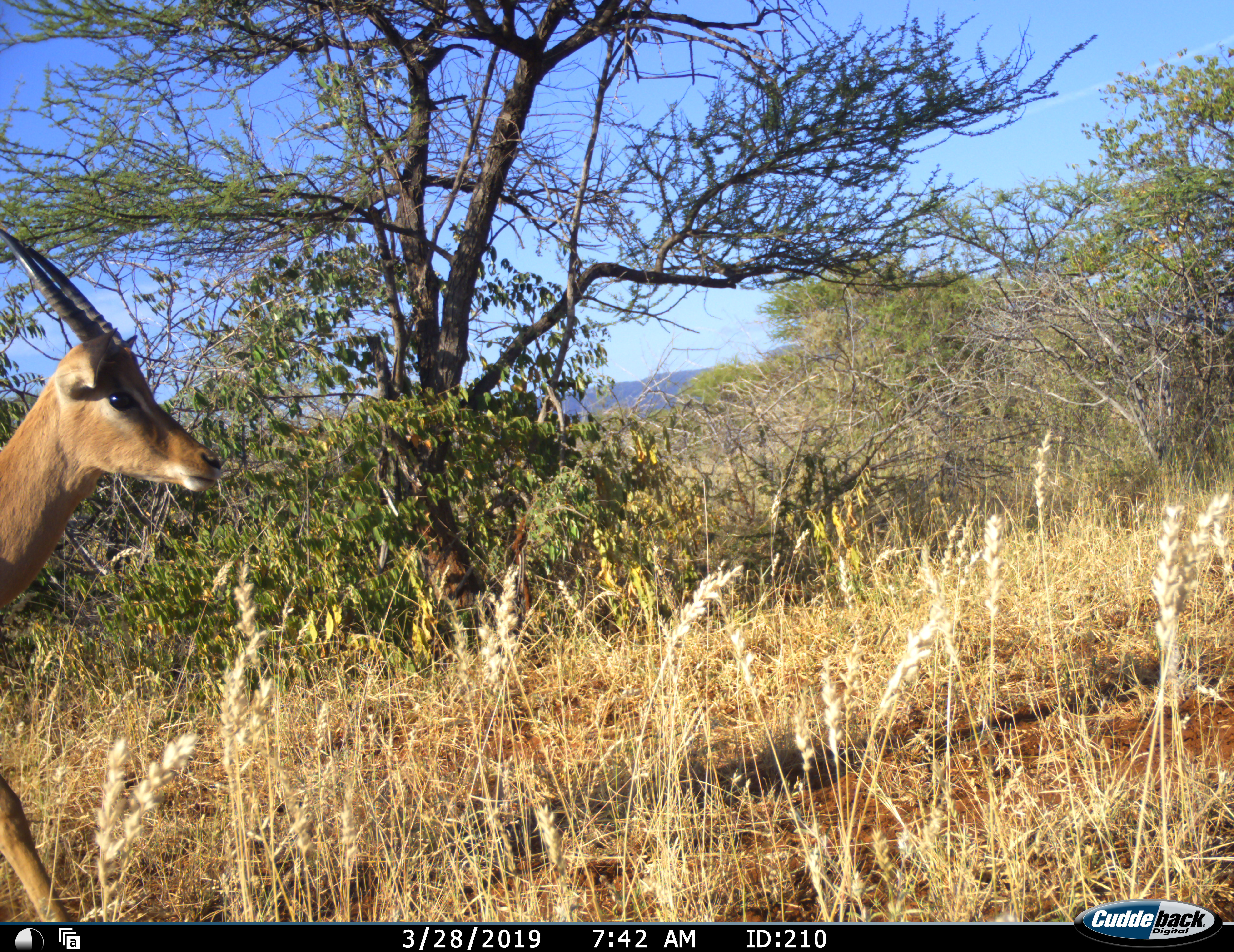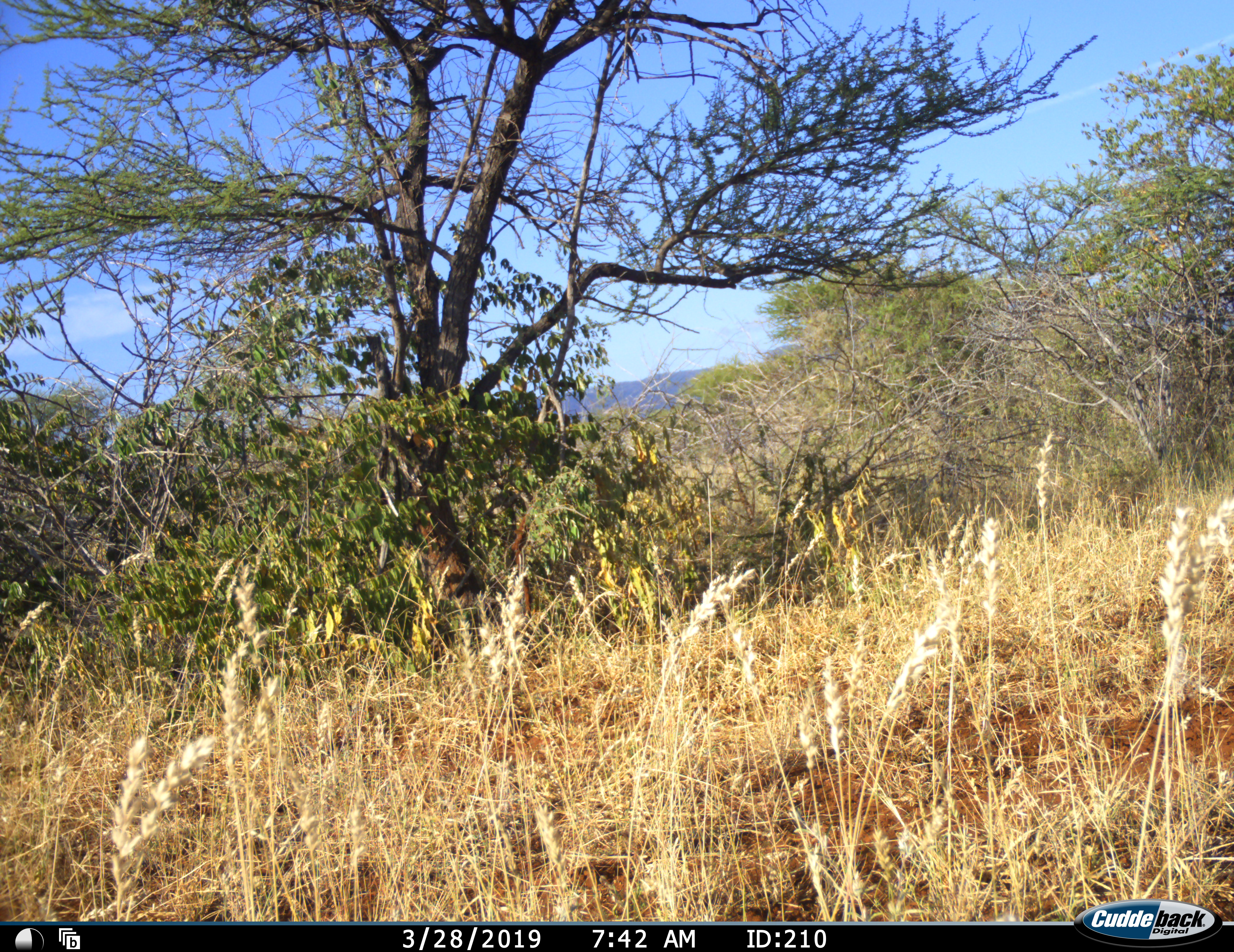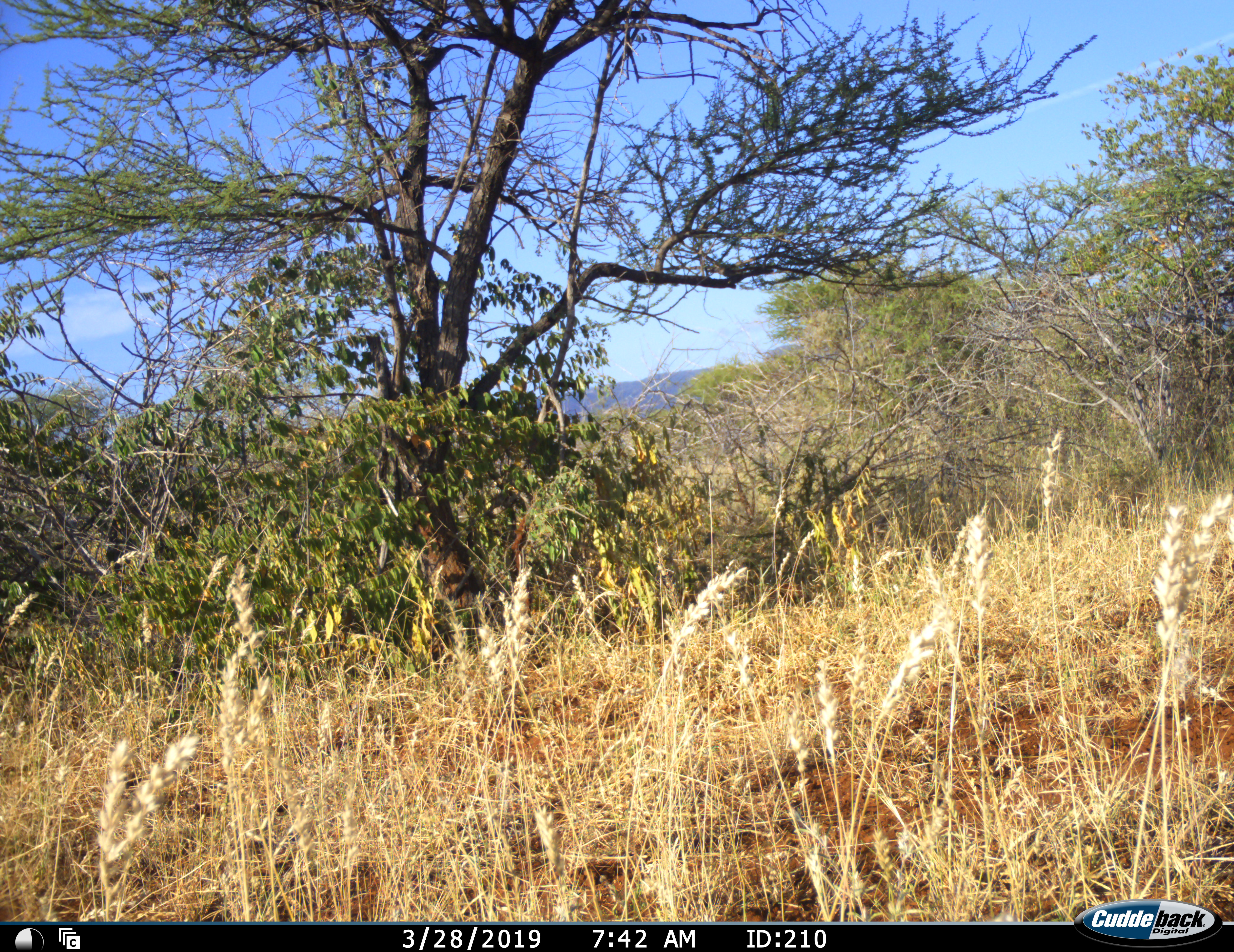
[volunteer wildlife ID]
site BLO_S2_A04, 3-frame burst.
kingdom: Animalia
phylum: Chordata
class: Mammalia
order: Artiodactyla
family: Bovidae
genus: Aepyceros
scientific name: Aepyceros melampus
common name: impala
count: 1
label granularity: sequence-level